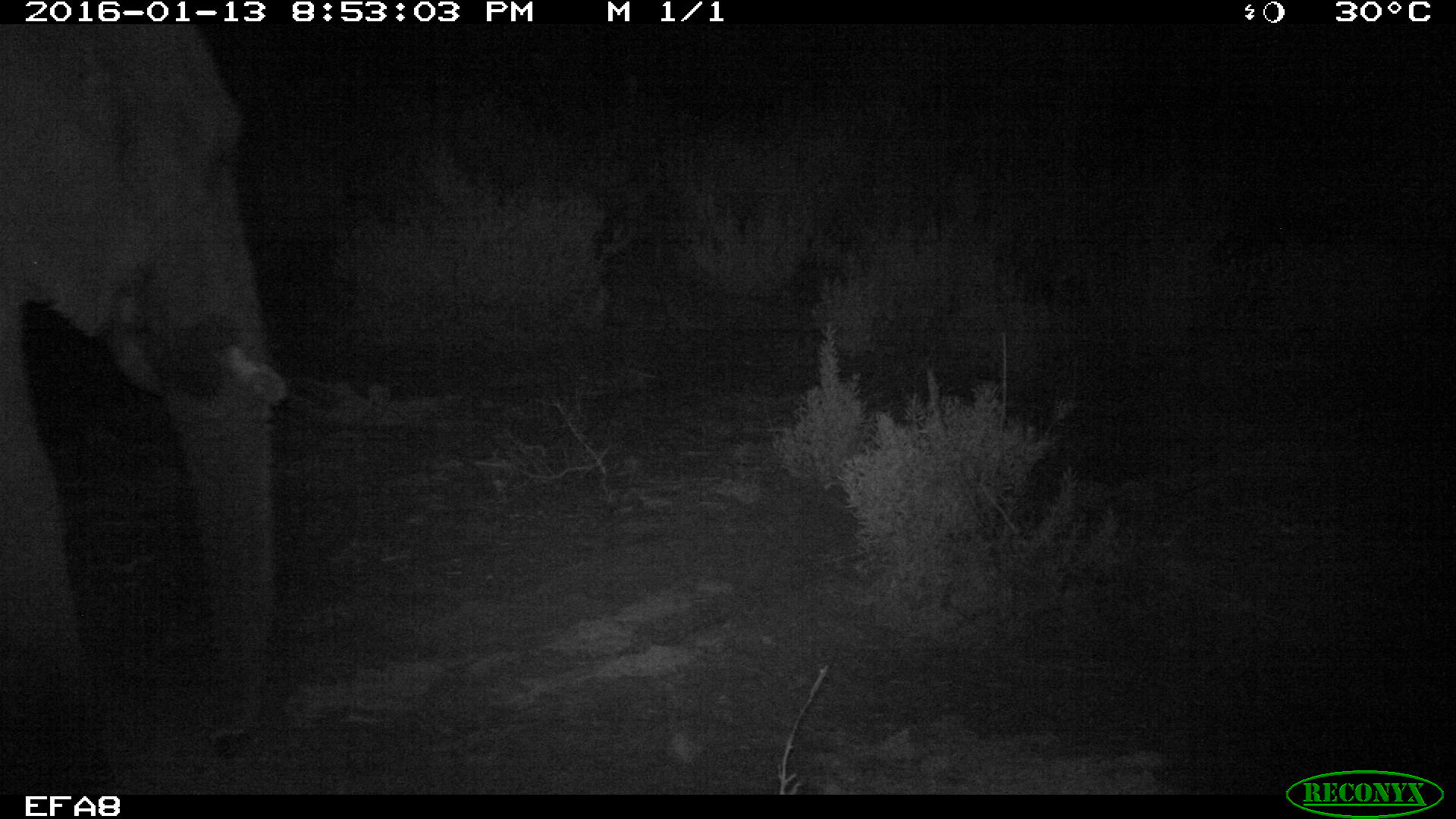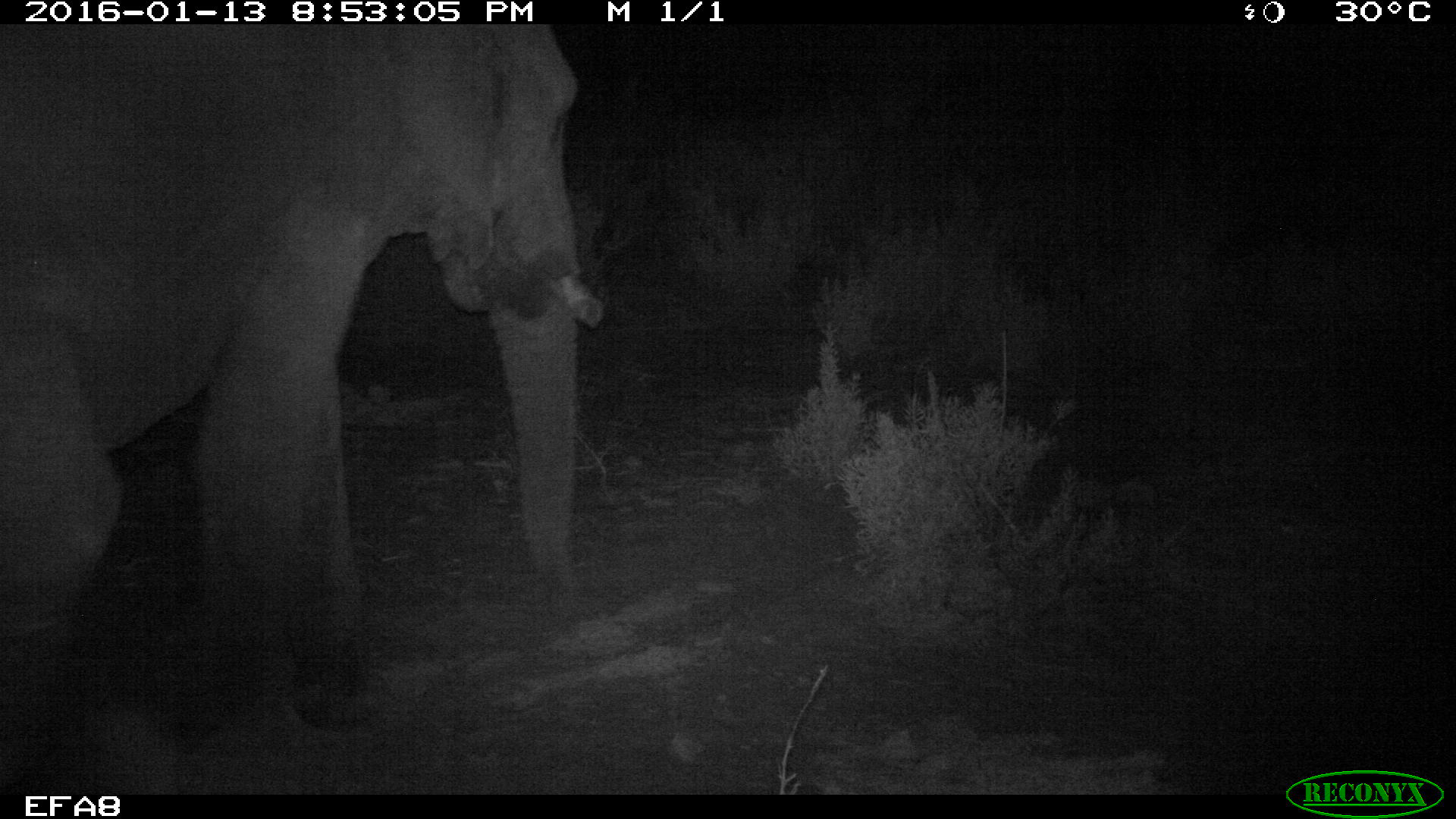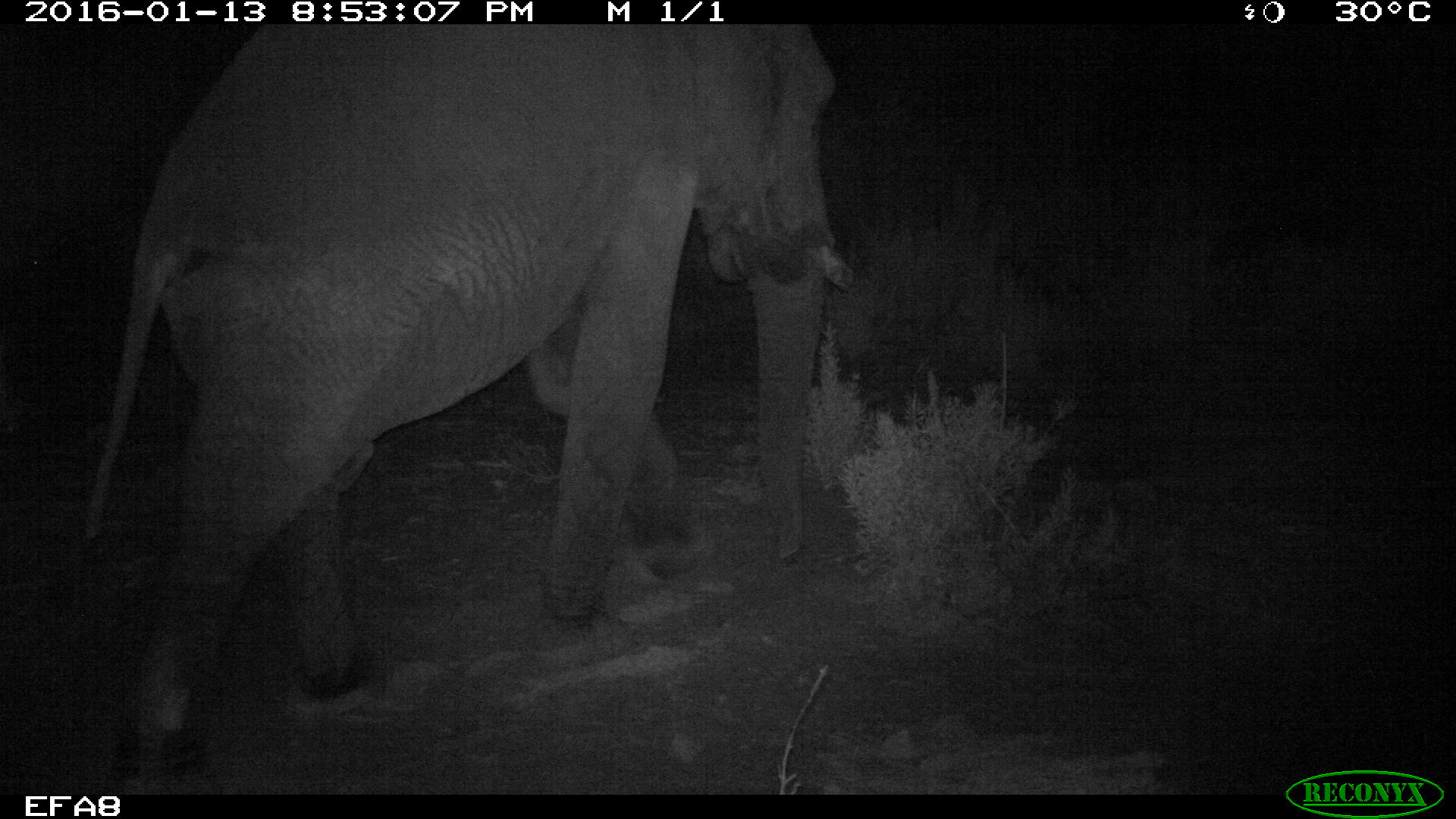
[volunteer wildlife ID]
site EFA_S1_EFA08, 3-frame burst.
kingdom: Animalia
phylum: Chordata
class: Mammalia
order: Proboscidea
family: Elephantidae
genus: Loxodonta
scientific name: Loxodonta africana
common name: african bush elephant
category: elephant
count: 1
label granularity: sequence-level